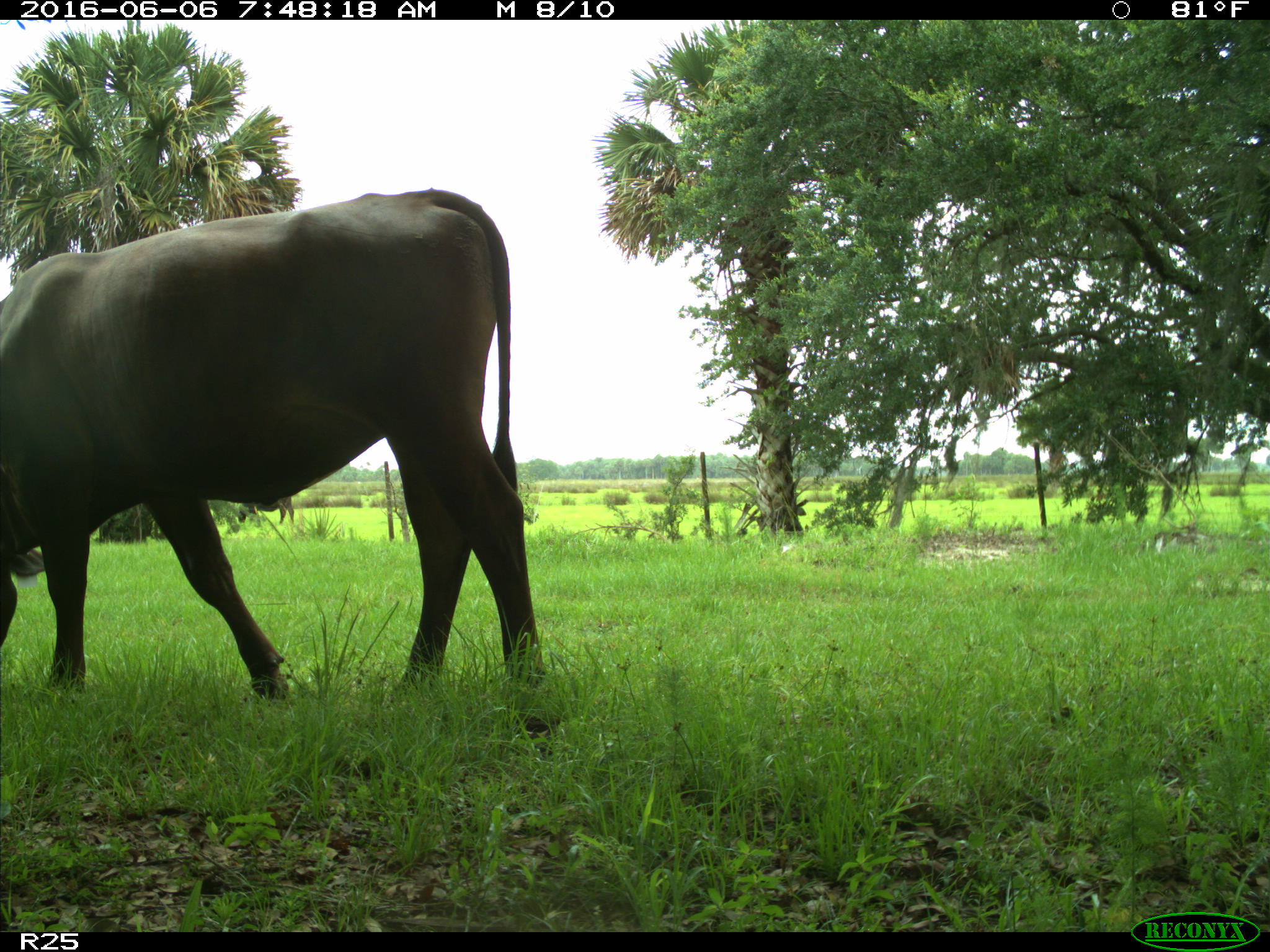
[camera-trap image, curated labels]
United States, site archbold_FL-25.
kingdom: Animalia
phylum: Chordata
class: Mammalia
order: Artiodactyla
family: Bovidae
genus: Bos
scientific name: Bos taurus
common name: domestic cow